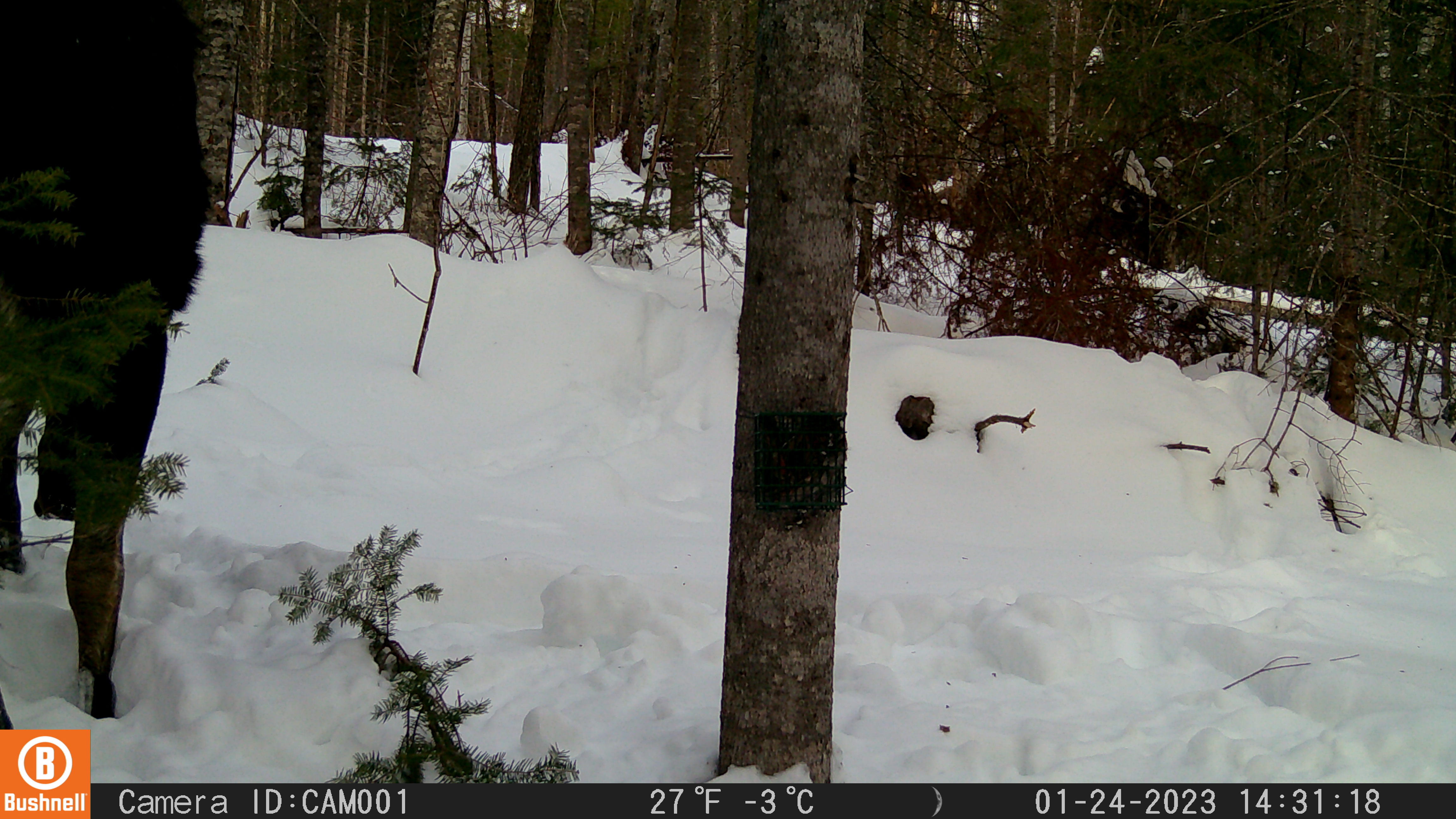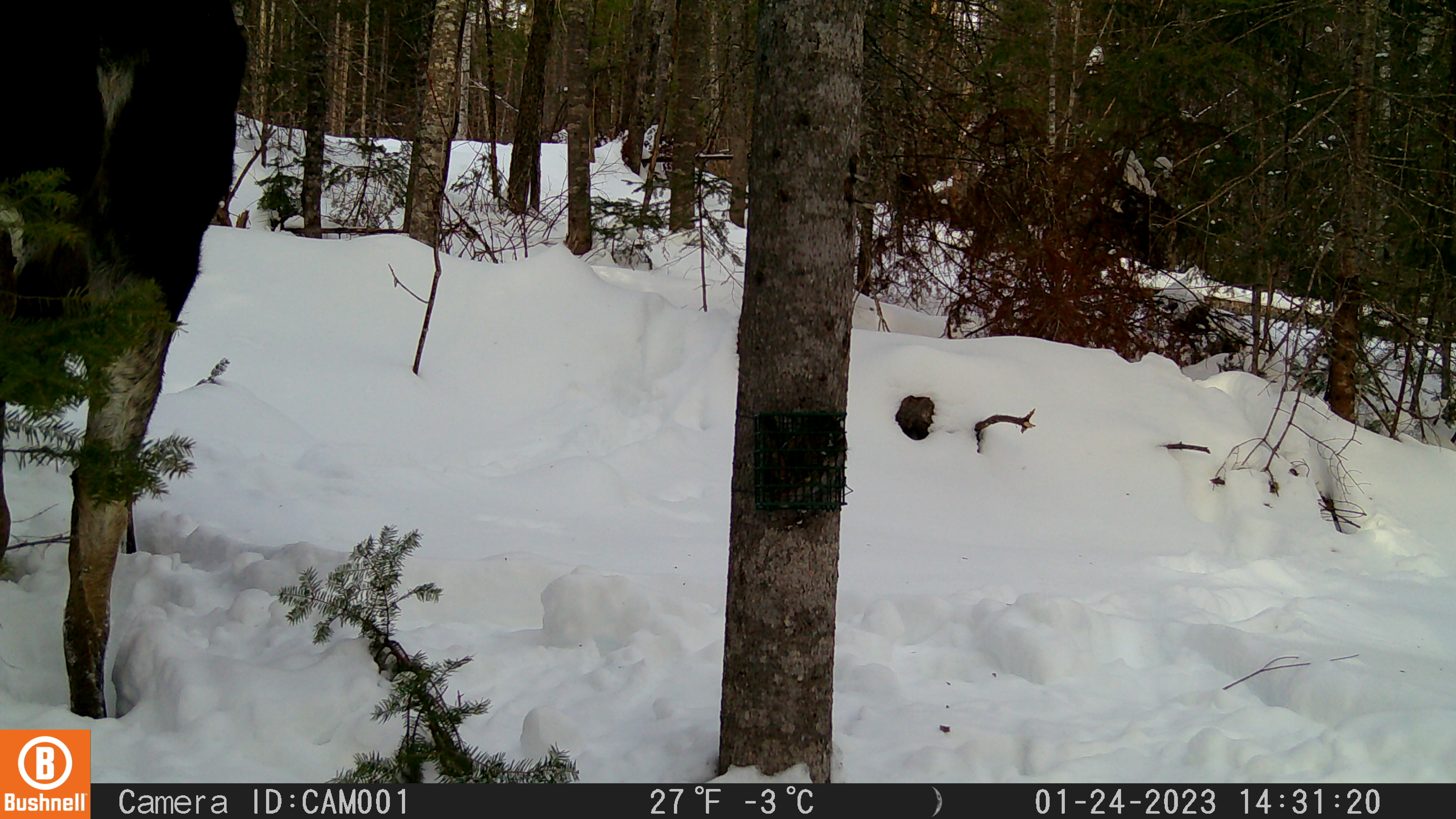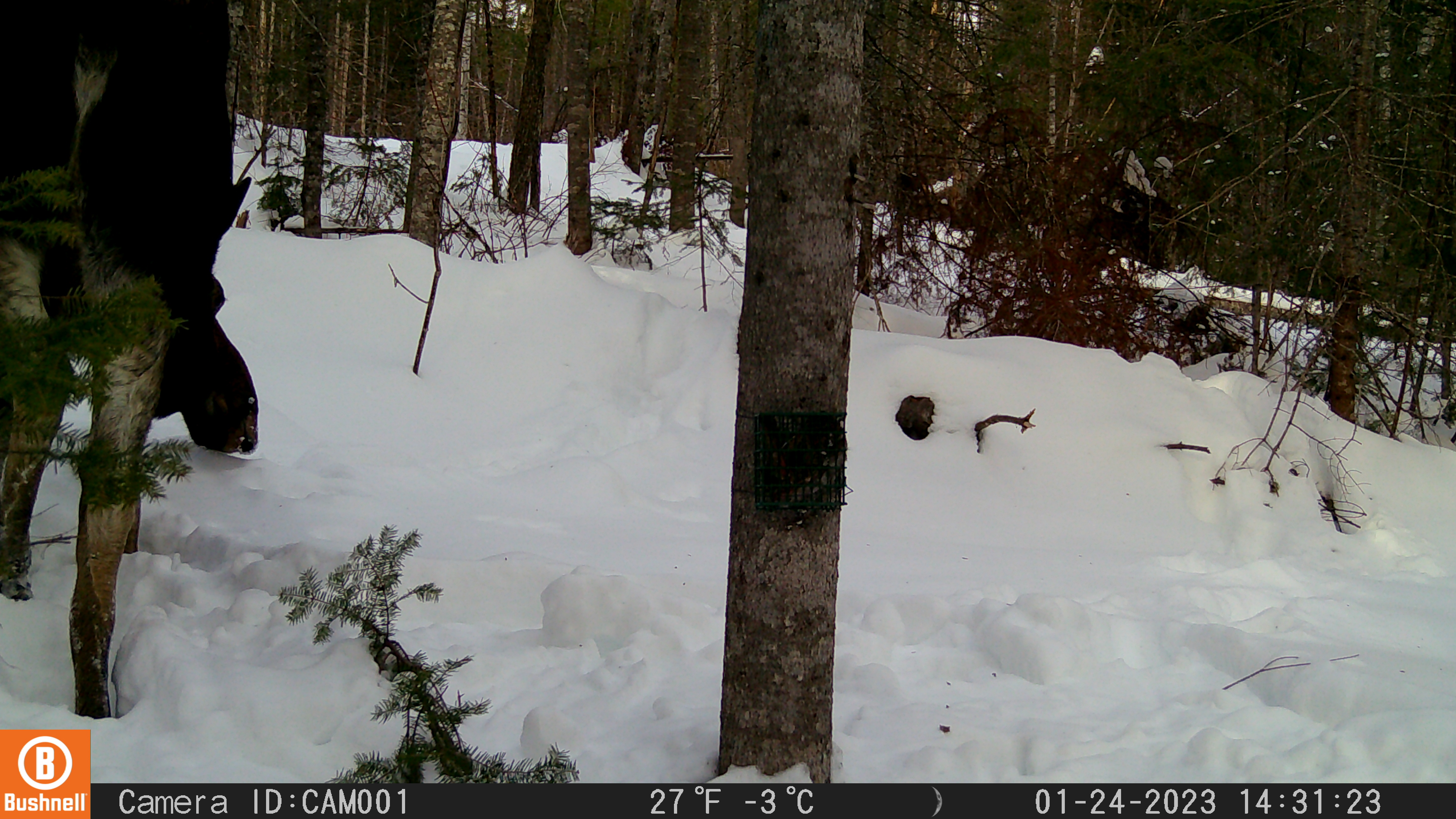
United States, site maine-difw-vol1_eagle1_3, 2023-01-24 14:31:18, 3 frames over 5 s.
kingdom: Animalia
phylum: Chordata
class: Mammalia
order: Artiodactyla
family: Cervidae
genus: Alces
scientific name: Alces alces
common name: moose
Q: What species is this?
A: Moose (Alces alces).